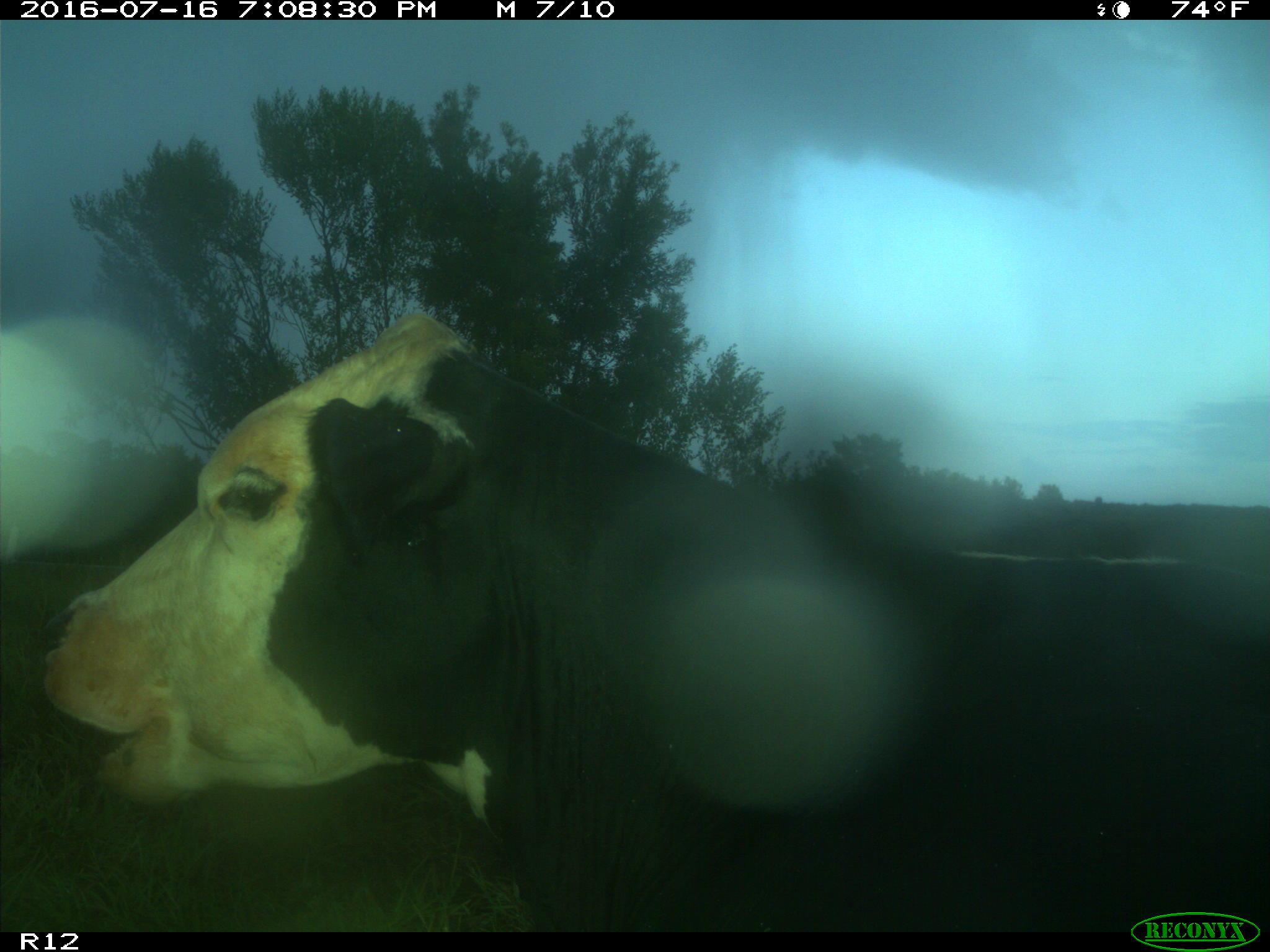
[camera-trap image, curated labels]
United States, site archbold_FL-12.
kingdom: Animalia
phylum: Chordata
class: Mammalia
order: Artiodactyla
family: Bovidae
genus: Bos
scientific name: Bos taurus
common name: domestic cow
Bos taurus (domestic cow).